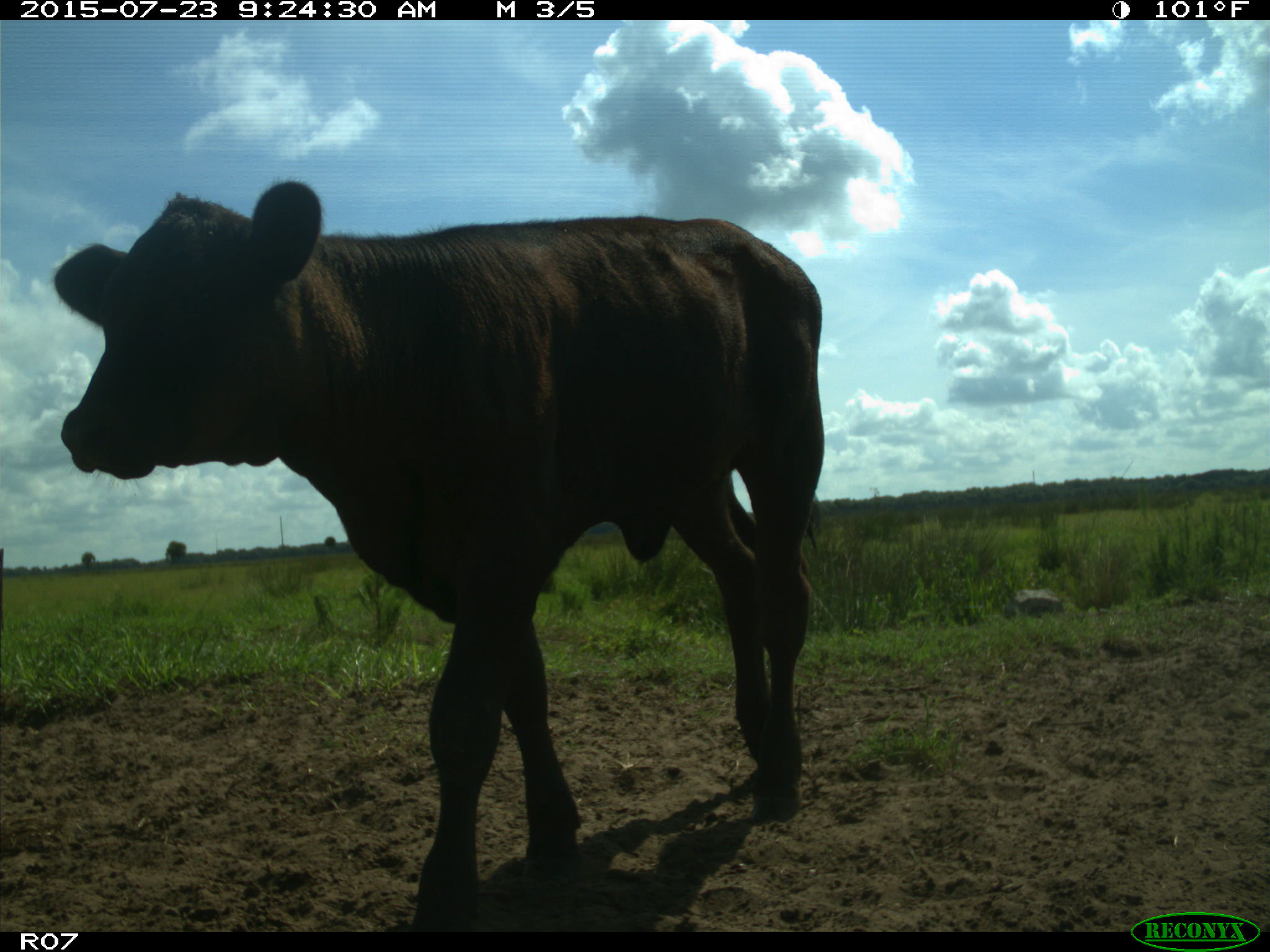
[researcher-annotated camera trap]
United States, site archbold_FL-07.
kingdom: Animalia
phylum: Chordata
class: Mammalia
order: Artiodactyla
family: Bovidae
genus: Bos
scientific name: Bos taurus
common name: domestic cow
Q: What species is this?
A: Bos taurus (domestic cow).